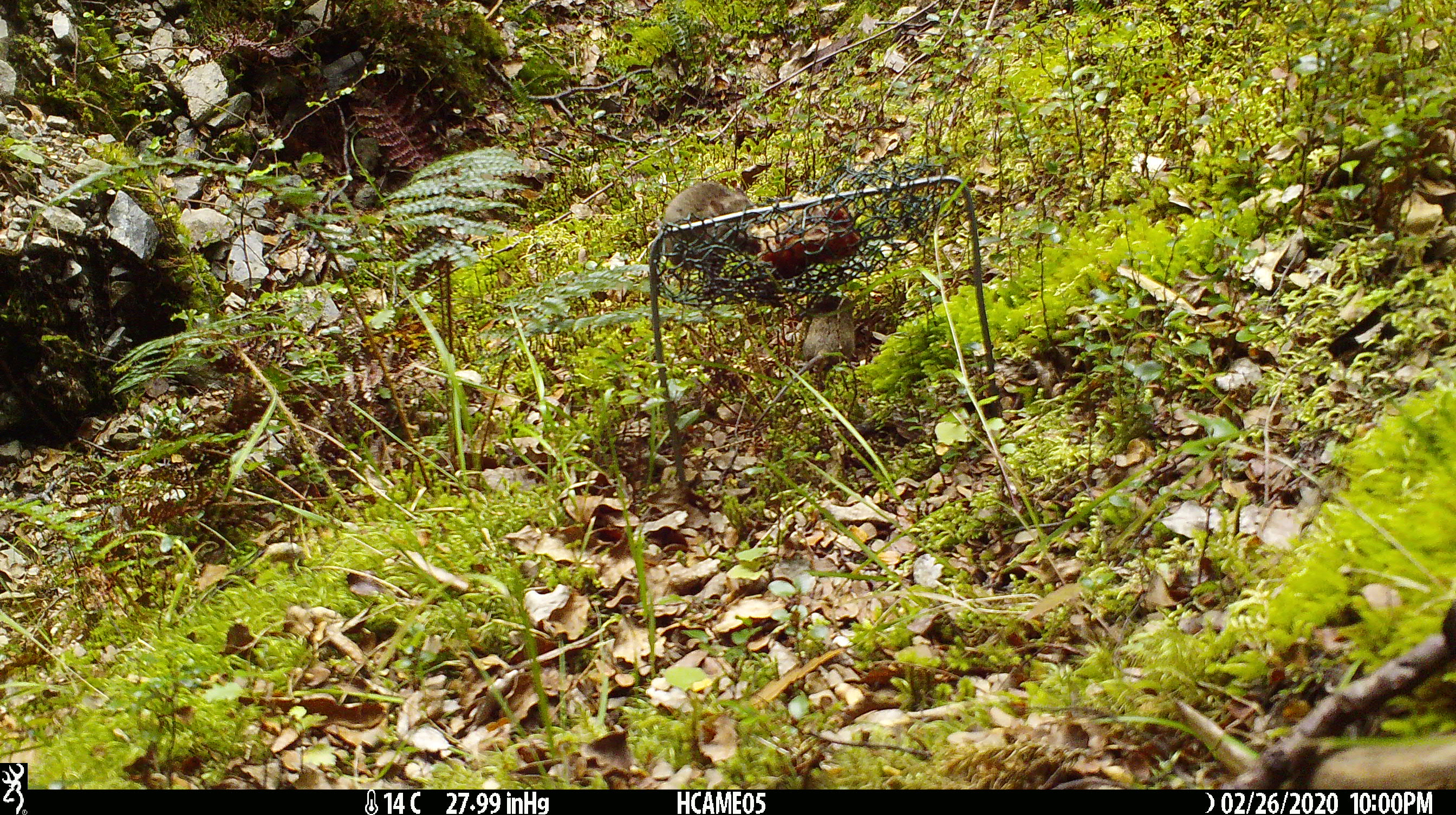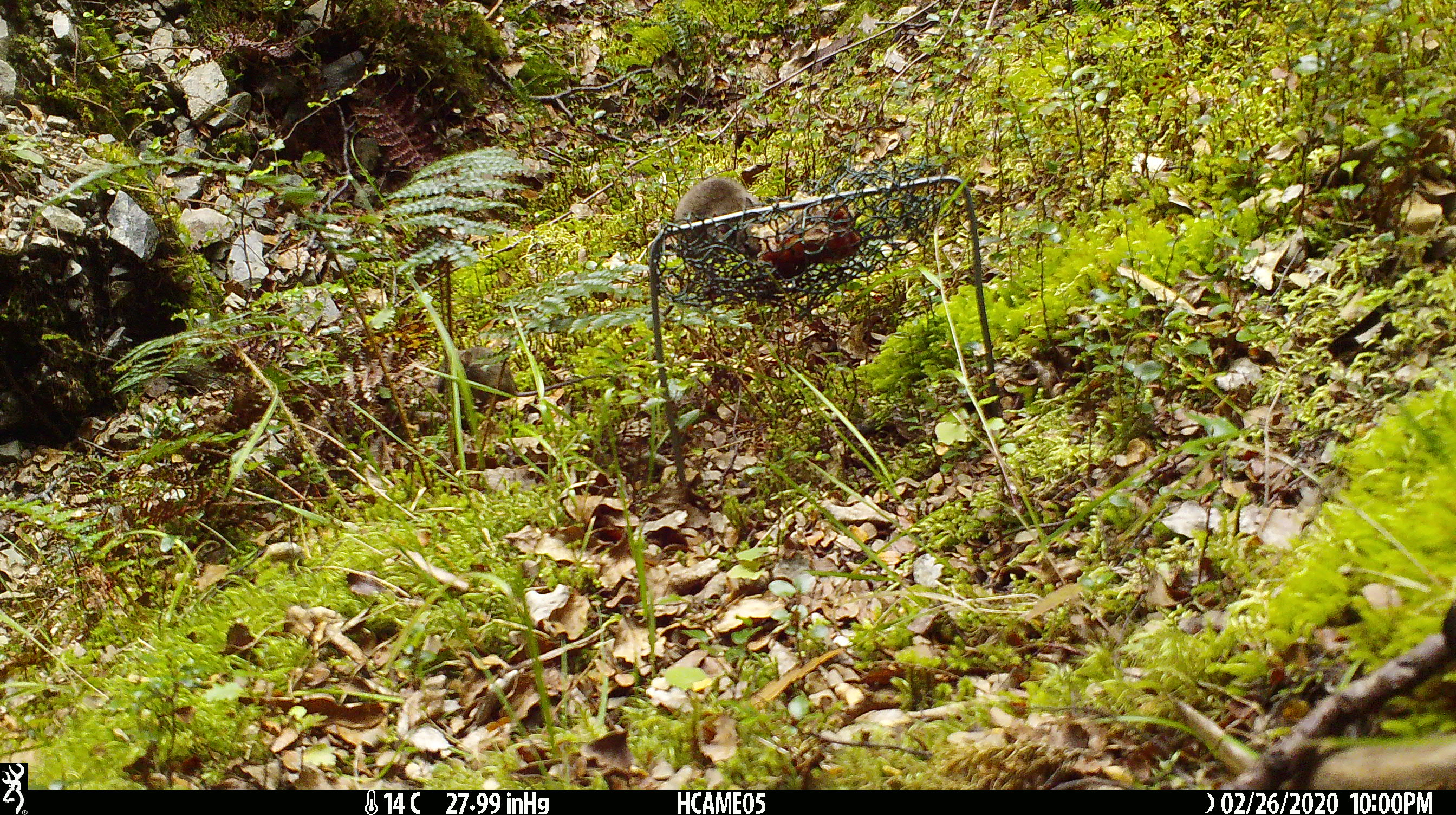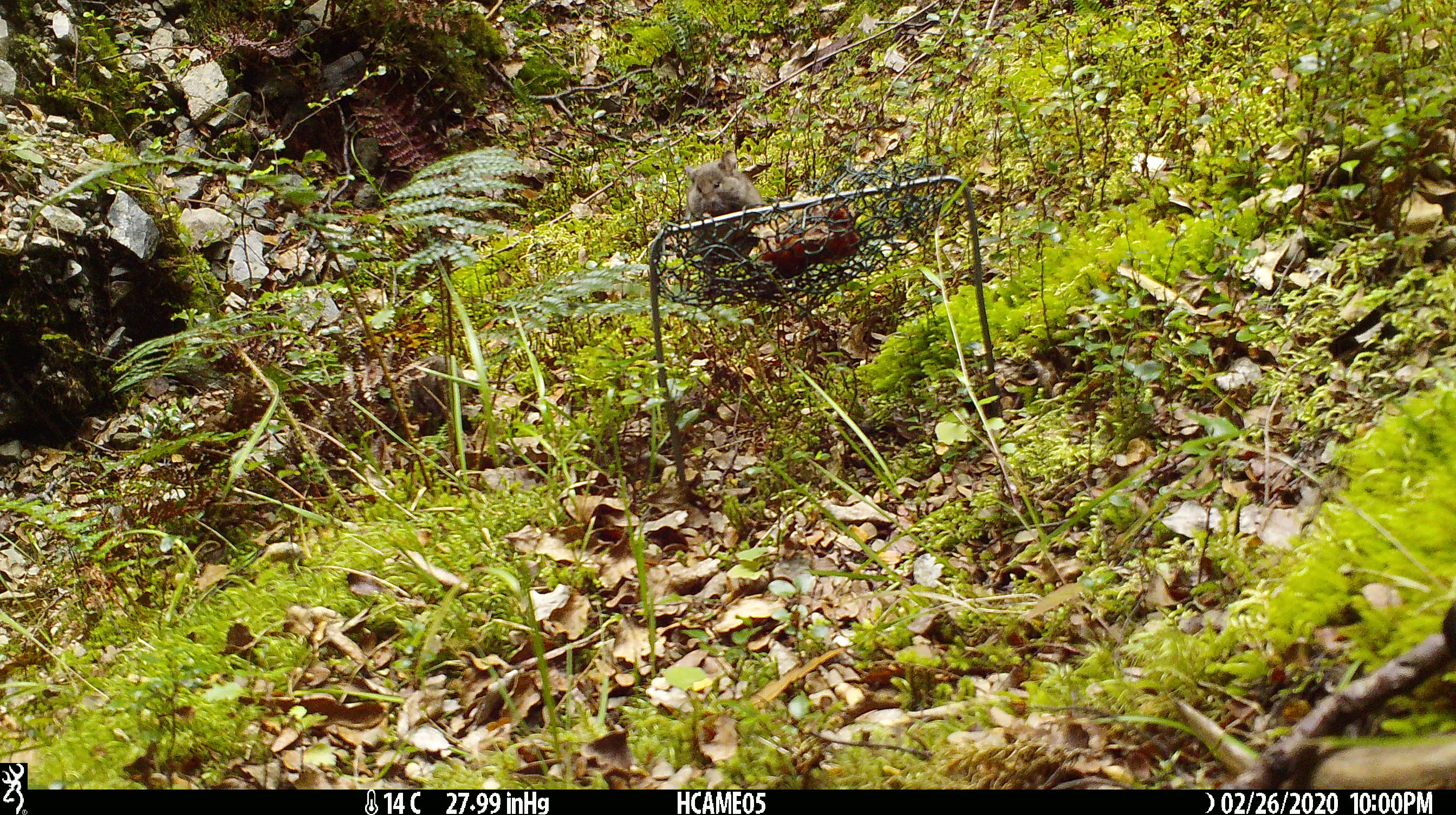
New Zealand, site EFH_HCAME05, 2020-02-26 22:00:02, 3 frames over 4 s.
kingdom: Animalia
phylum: Chordata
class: Mammalia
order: Rodentia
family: Muridae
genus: Mus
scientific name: Mus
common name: mouse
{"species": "mouse (Mus)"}